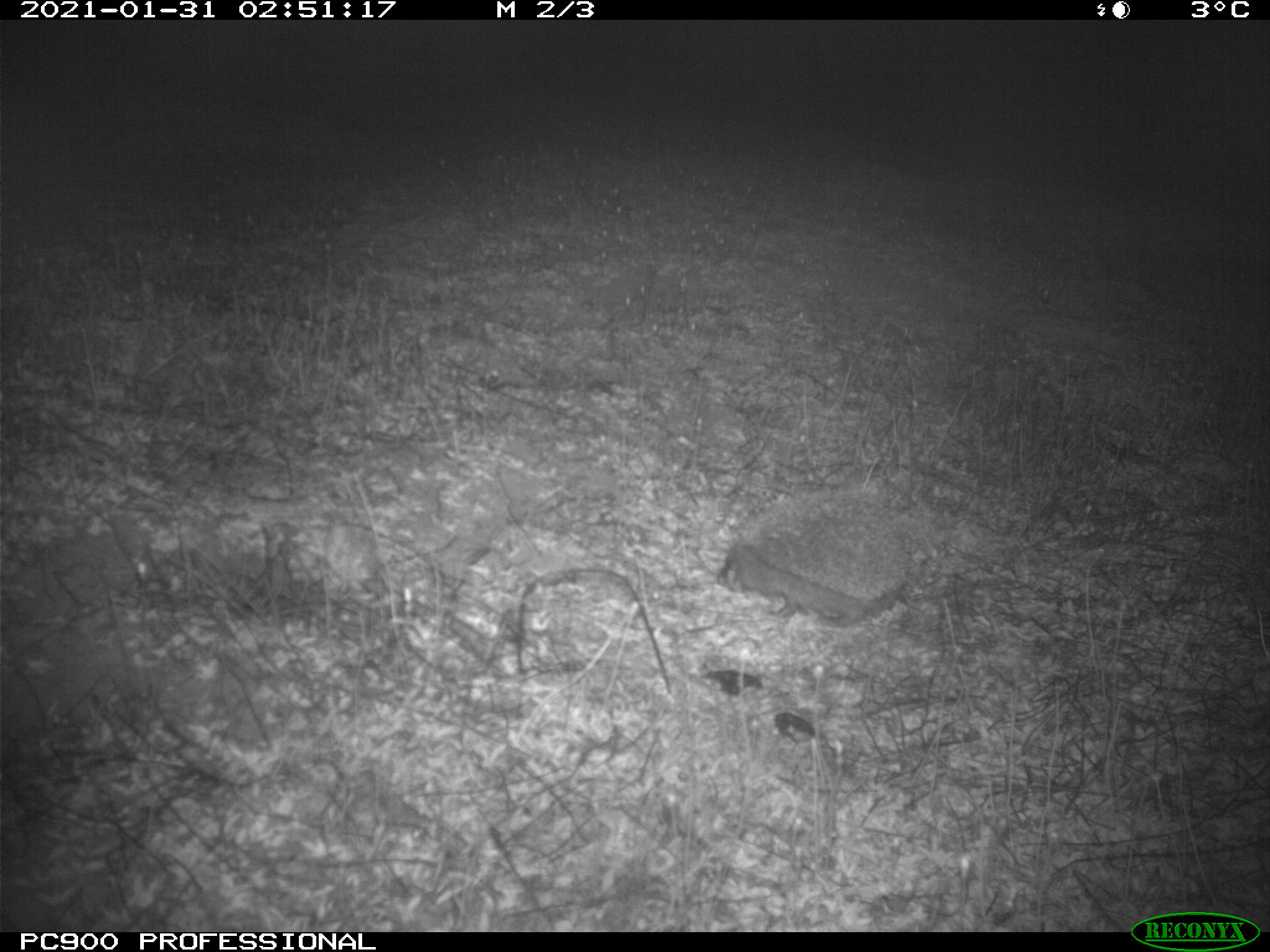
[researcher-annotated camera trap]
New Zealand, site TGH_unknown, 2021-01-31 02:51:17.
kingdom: Animalia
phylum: Chordata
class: Mammalia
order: Eulipotyphla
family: Erinaceidae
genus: Erinaceus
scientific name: Erinaceus europaeus europaeus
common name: european hedgehog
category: hedgehog